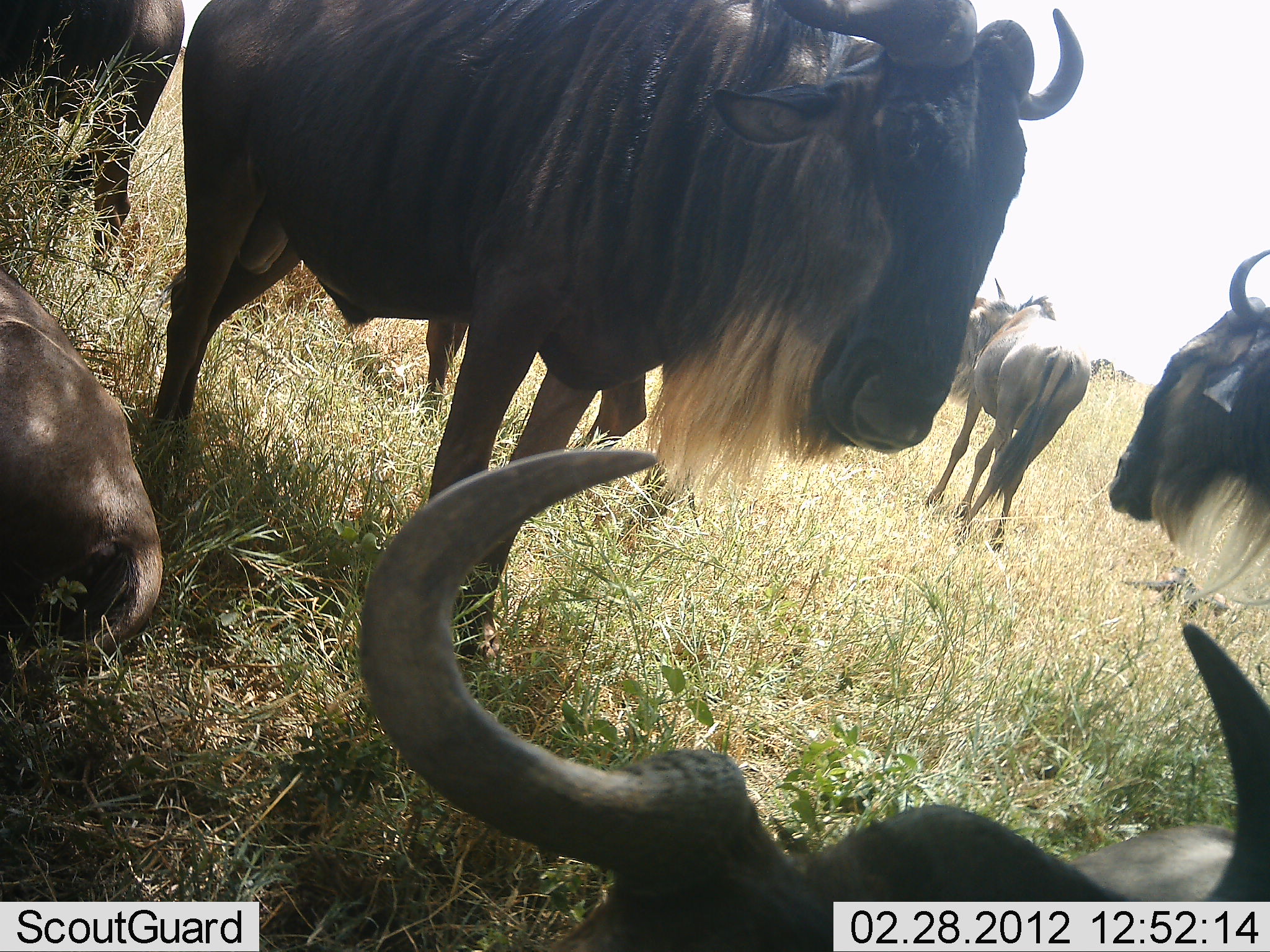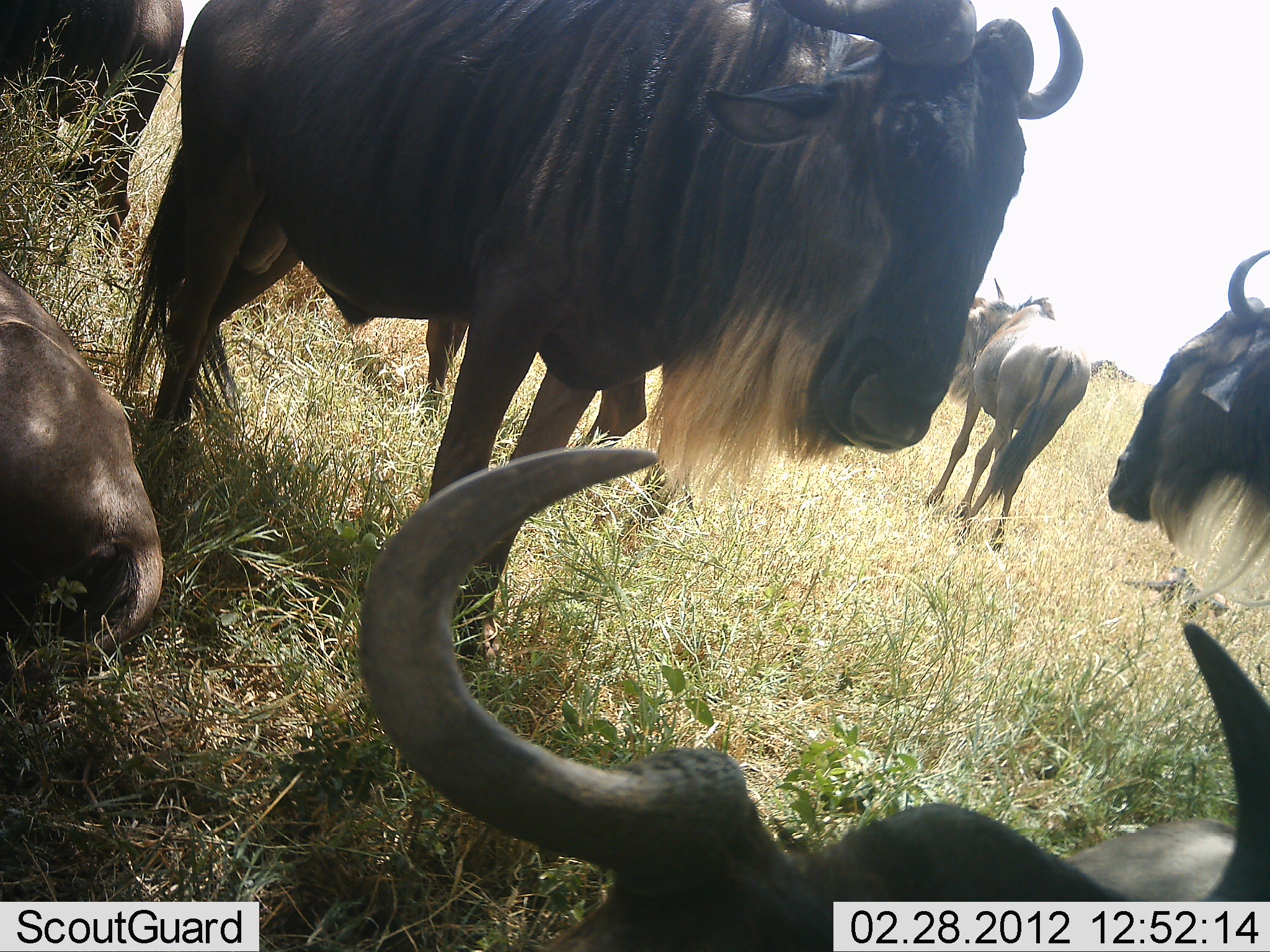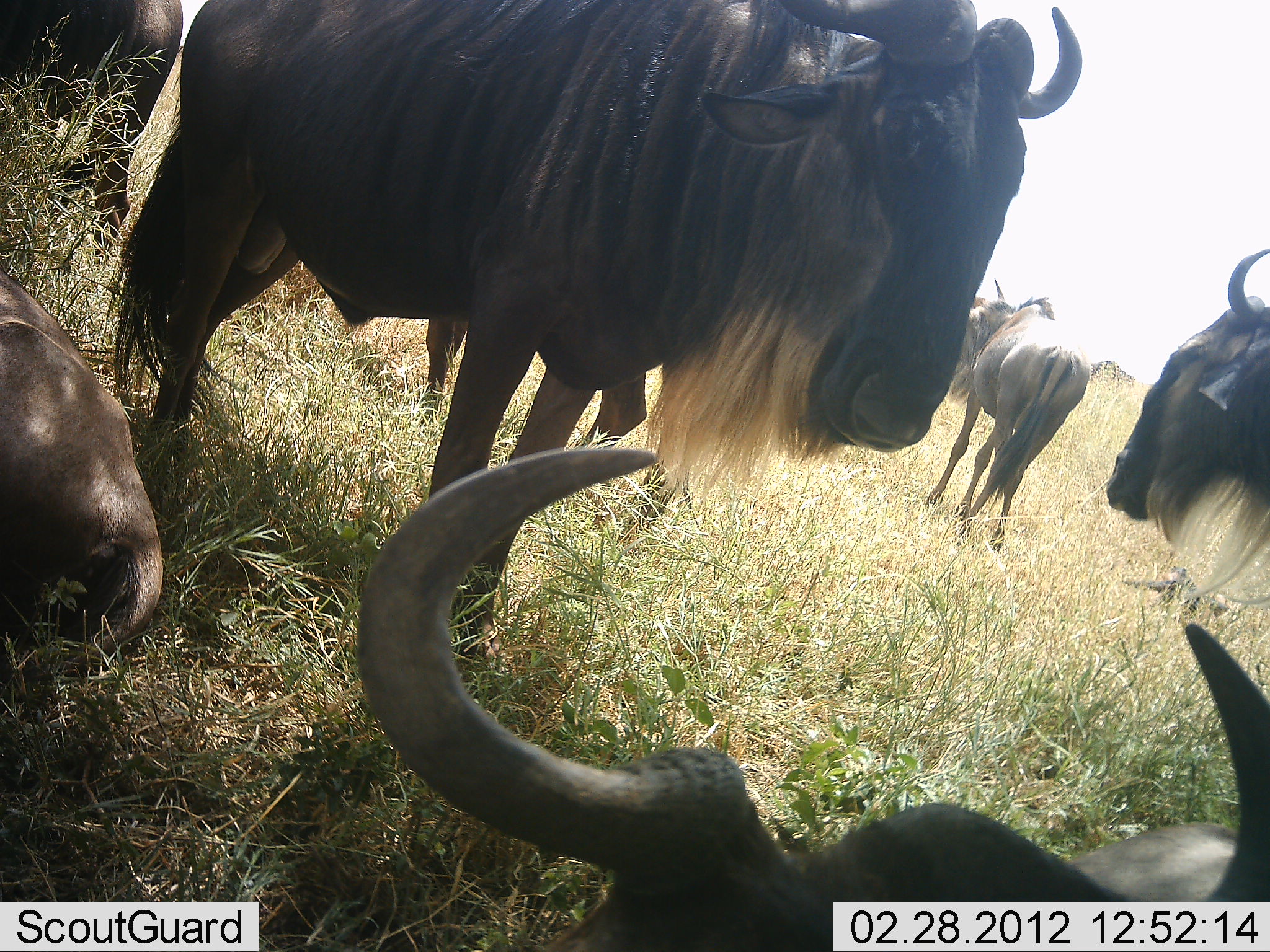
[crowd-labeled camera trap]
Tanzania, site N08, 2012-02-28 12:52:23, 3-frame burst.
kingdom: Animalia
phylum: Chordata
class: Mammalia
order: Artiodactyla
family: Bovidae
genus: Connochaetes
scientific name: Connochaetes taurinus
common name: blue wildebeest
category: wildebeest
Wildebeest (blue wildebeest) (Connochaetes taurinus), count 6. Behavior (volunteer vote fractions): standing 81%, resting 81%, moving 7%, interacting 0%. Young present (vote fraction): 0%. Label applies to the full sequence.